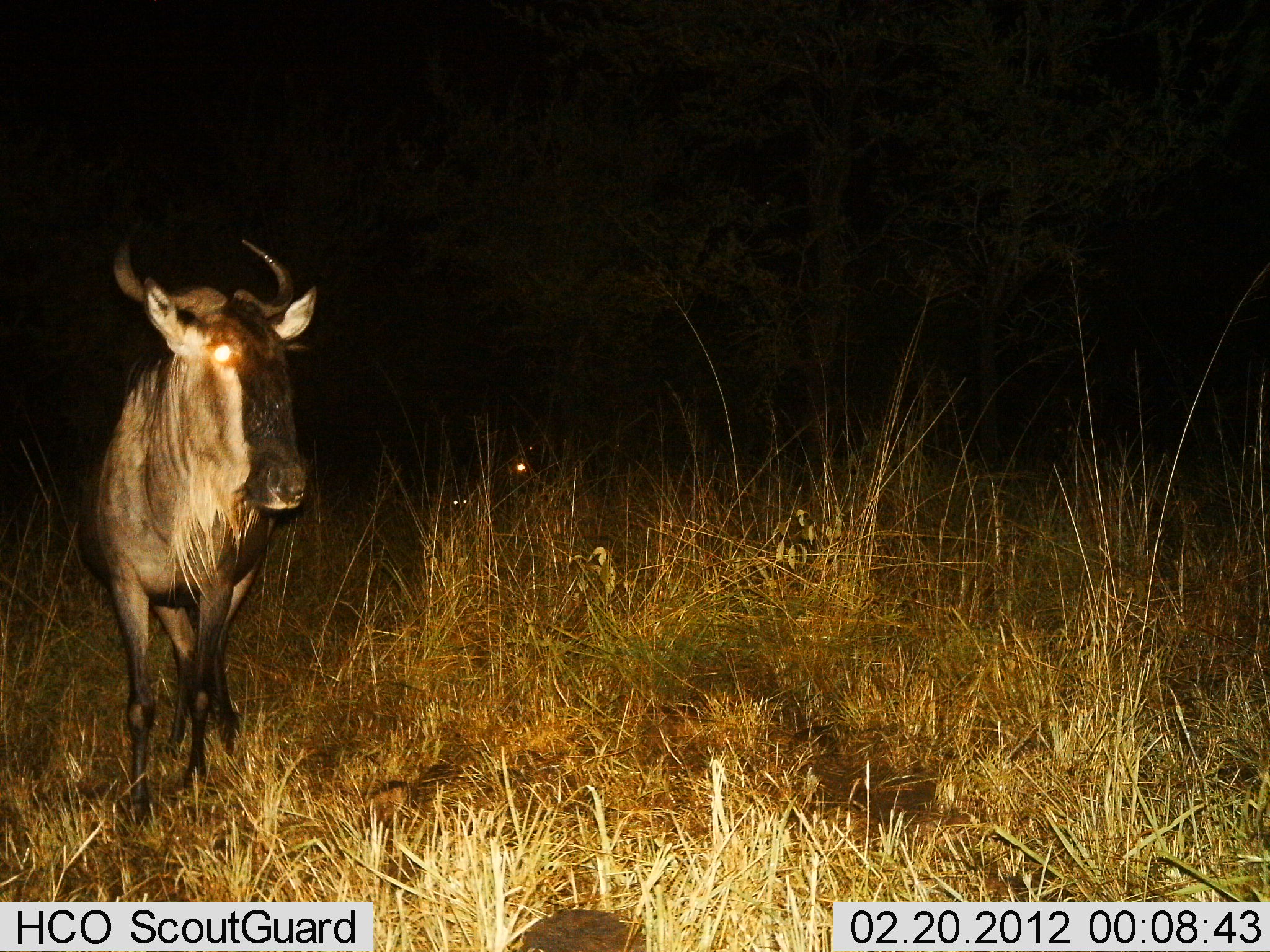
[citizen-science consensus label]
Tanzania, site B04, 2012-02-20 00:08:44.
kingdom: Animalia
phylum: Chordata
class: Mammalia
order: Artiodactyla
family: Bovidae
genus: Connochaetes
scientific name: Connochaetes taurinus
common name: blue wildebeest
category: wildebeest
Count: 1.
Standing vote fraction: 86%.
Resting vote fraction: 9%.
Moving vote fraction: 14%.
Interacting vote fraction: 0%.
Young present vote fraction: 0%.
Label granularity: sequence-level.